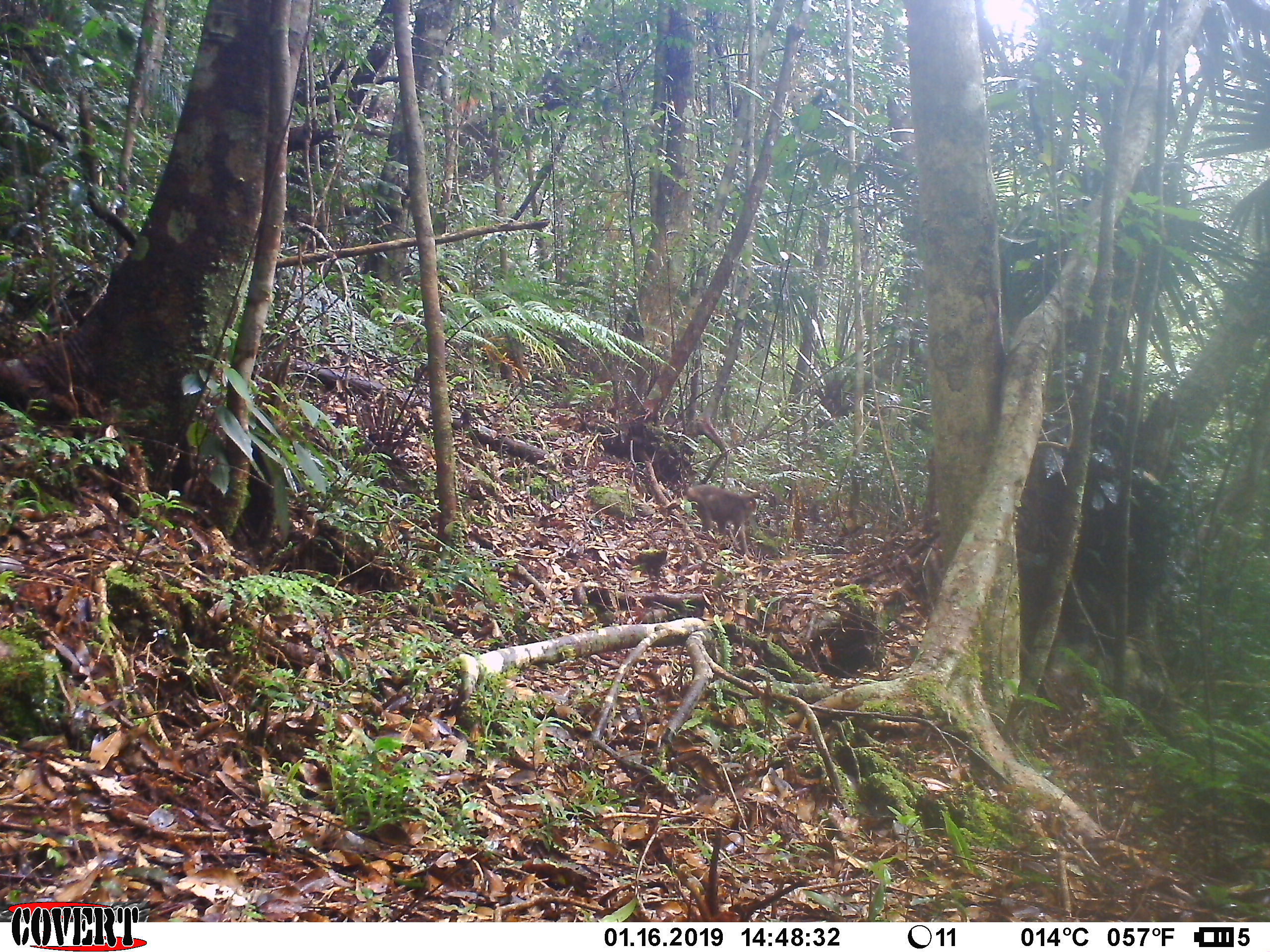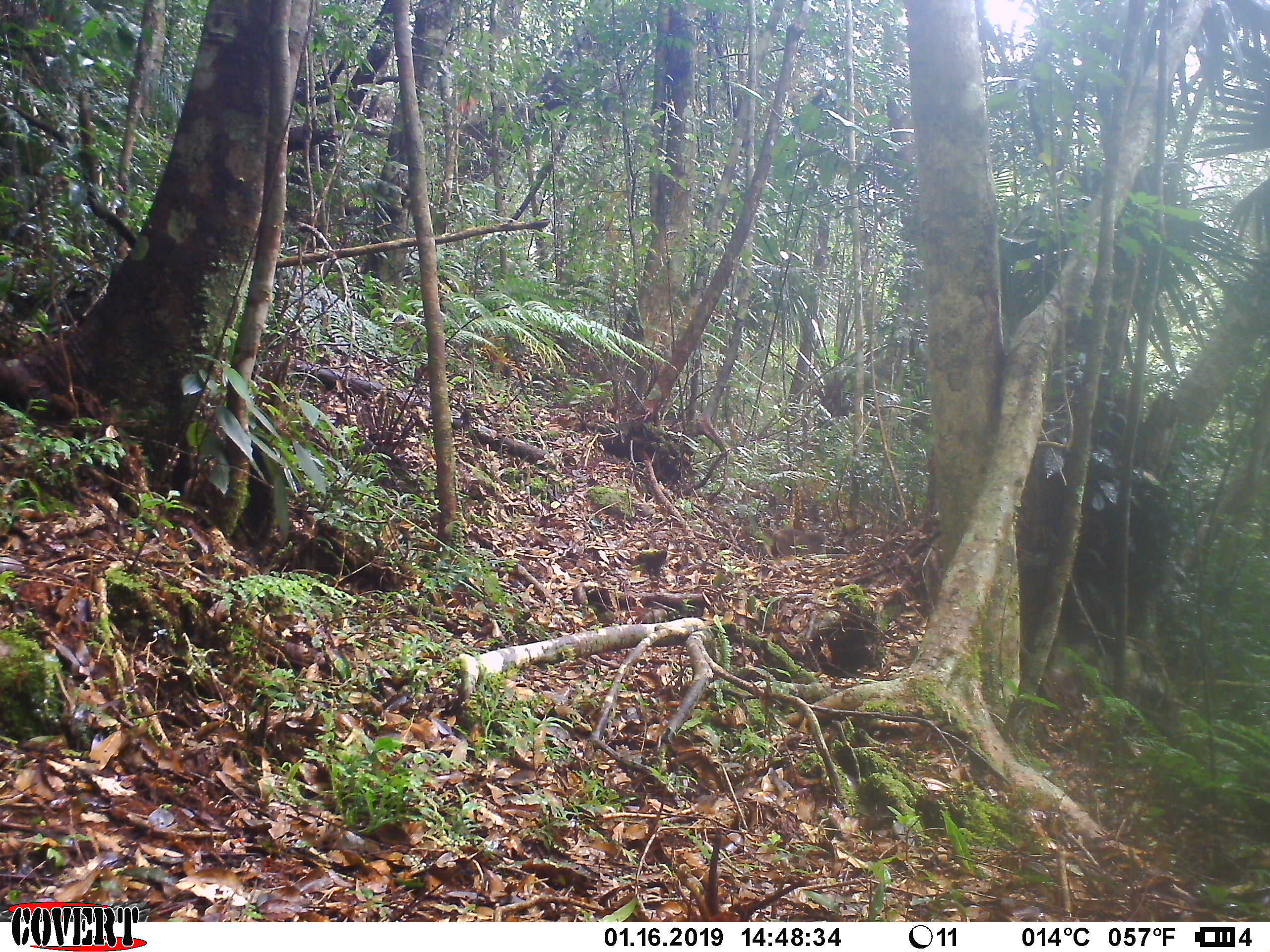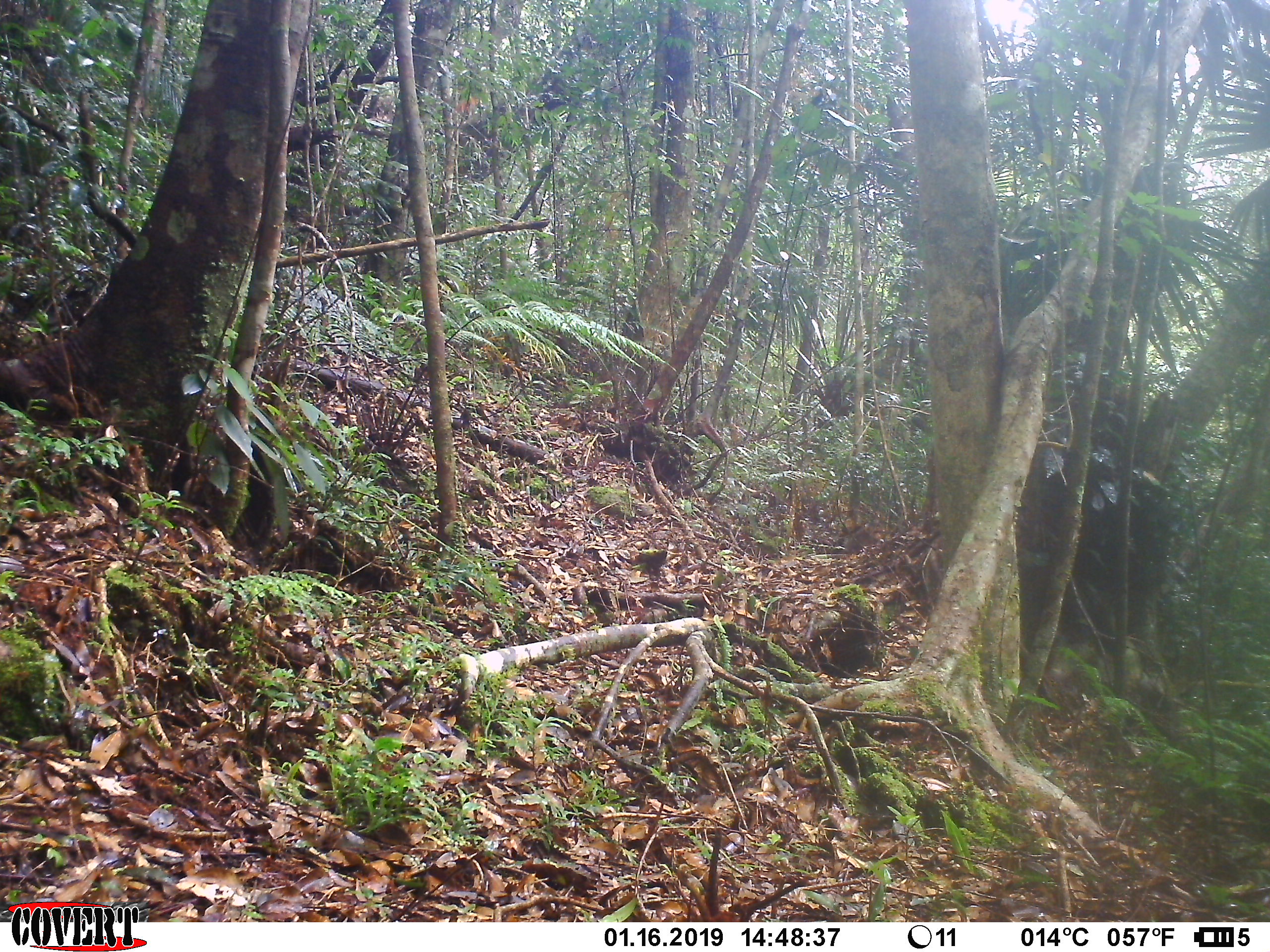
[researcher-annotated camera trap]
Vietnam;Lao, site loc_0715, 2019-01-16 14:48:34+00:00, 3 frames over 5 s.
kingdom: Animalia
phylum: Chordata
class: Mammalia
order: Primates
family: Cercopithecidae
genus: Macaca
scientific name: Macaca arctoides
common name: stump-tailed macaque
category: stump tailed macaque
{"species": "stump tailed macaque (stump-tailed macaque) (Macaca arctoides)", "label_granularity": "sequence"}